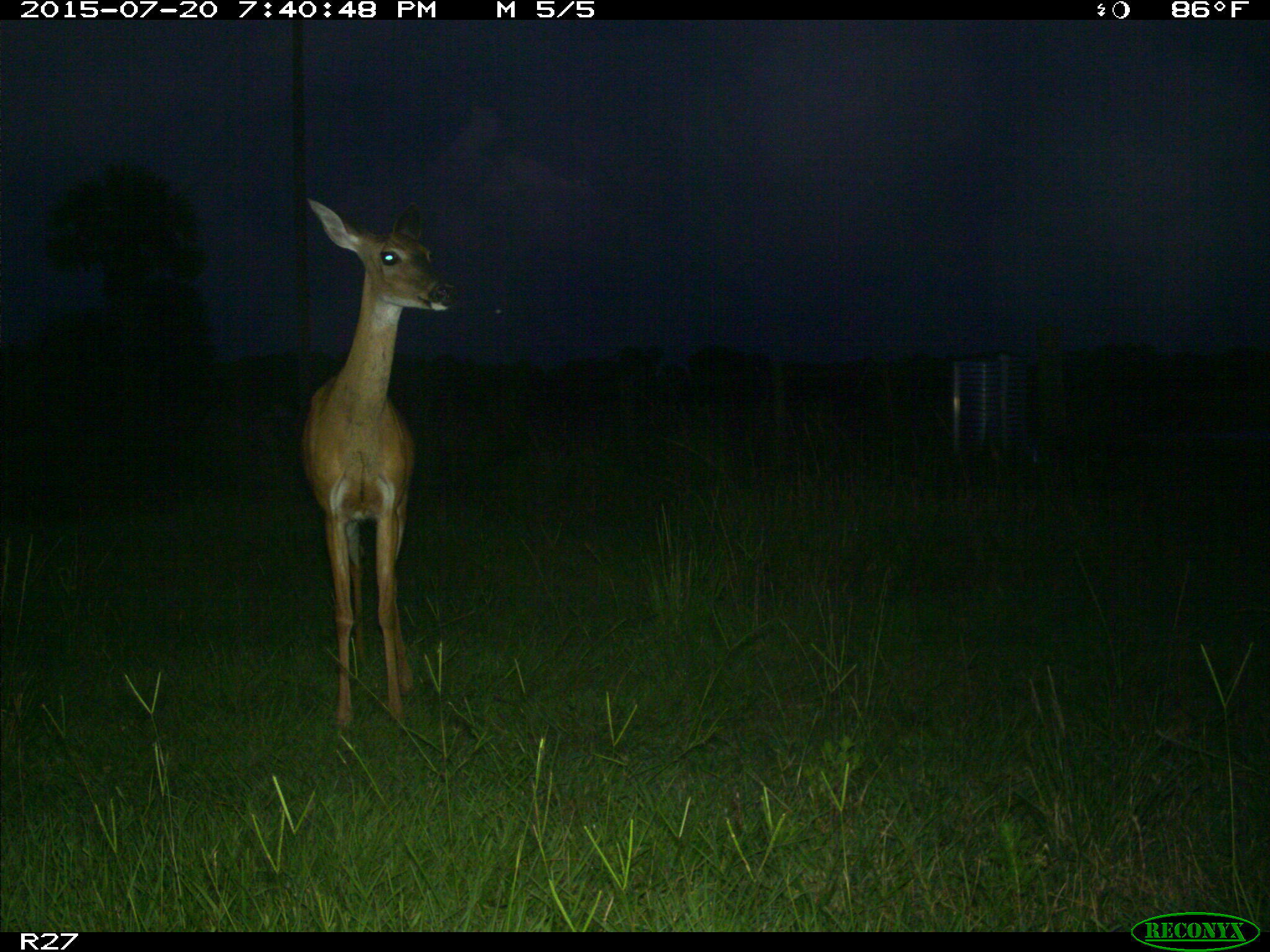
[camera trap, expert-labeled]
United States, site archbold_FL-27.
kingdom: Animalia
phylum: Chordata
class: Mammalia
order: Artiodactyla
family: Cervidae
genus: Odocoileus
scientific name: Odocoileus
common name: deer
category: unidentified deer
Unidentified deer (deer) (Odocoileus).